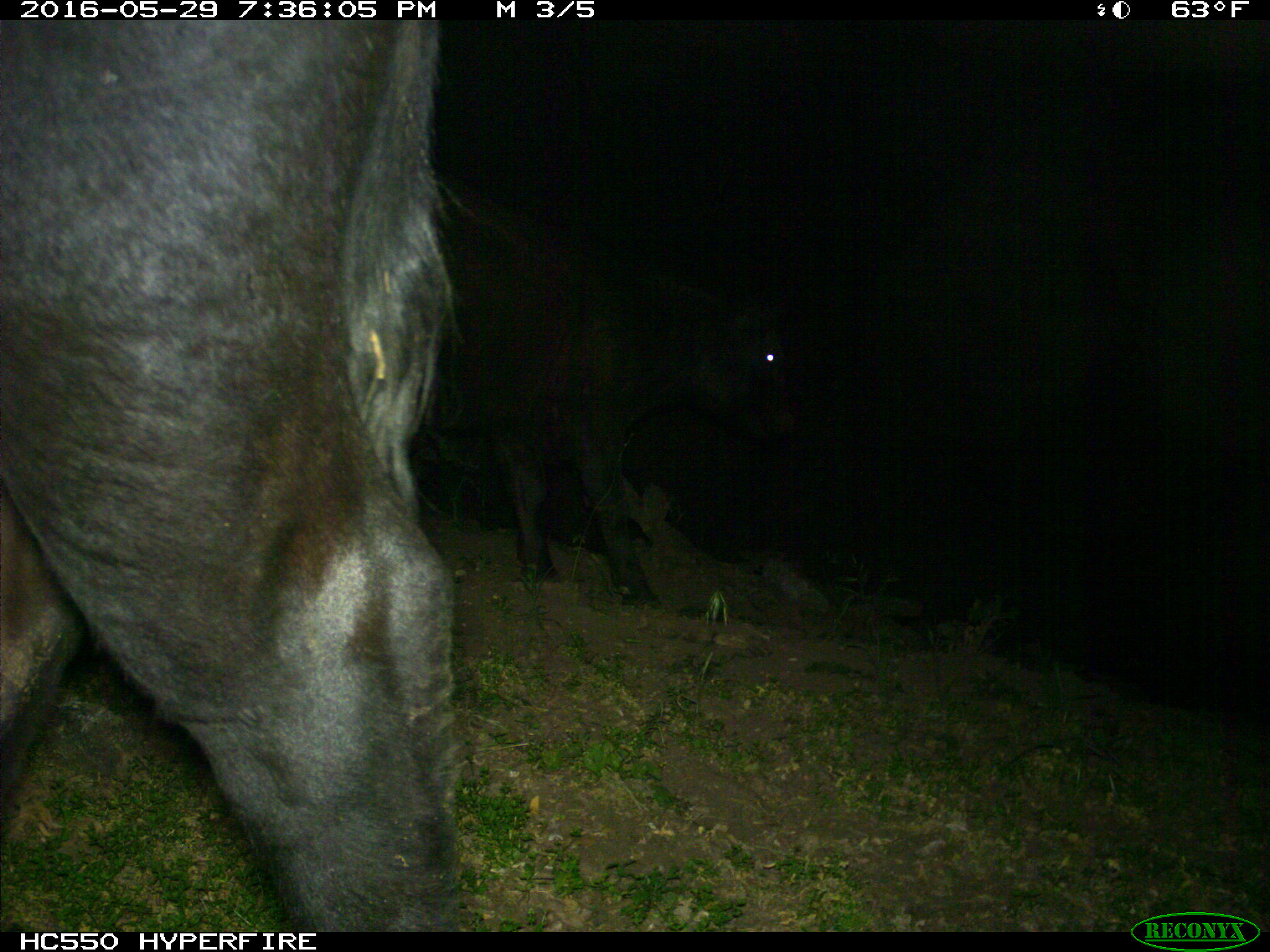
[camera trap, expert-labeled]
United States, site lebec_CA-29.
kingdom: Animalia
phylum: Chordata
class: Mammalia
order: Artiodactyla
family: Bovidae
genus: Bos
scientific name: Bos taurus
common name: domestic cow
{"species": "Bos taurus (domestic cow)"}